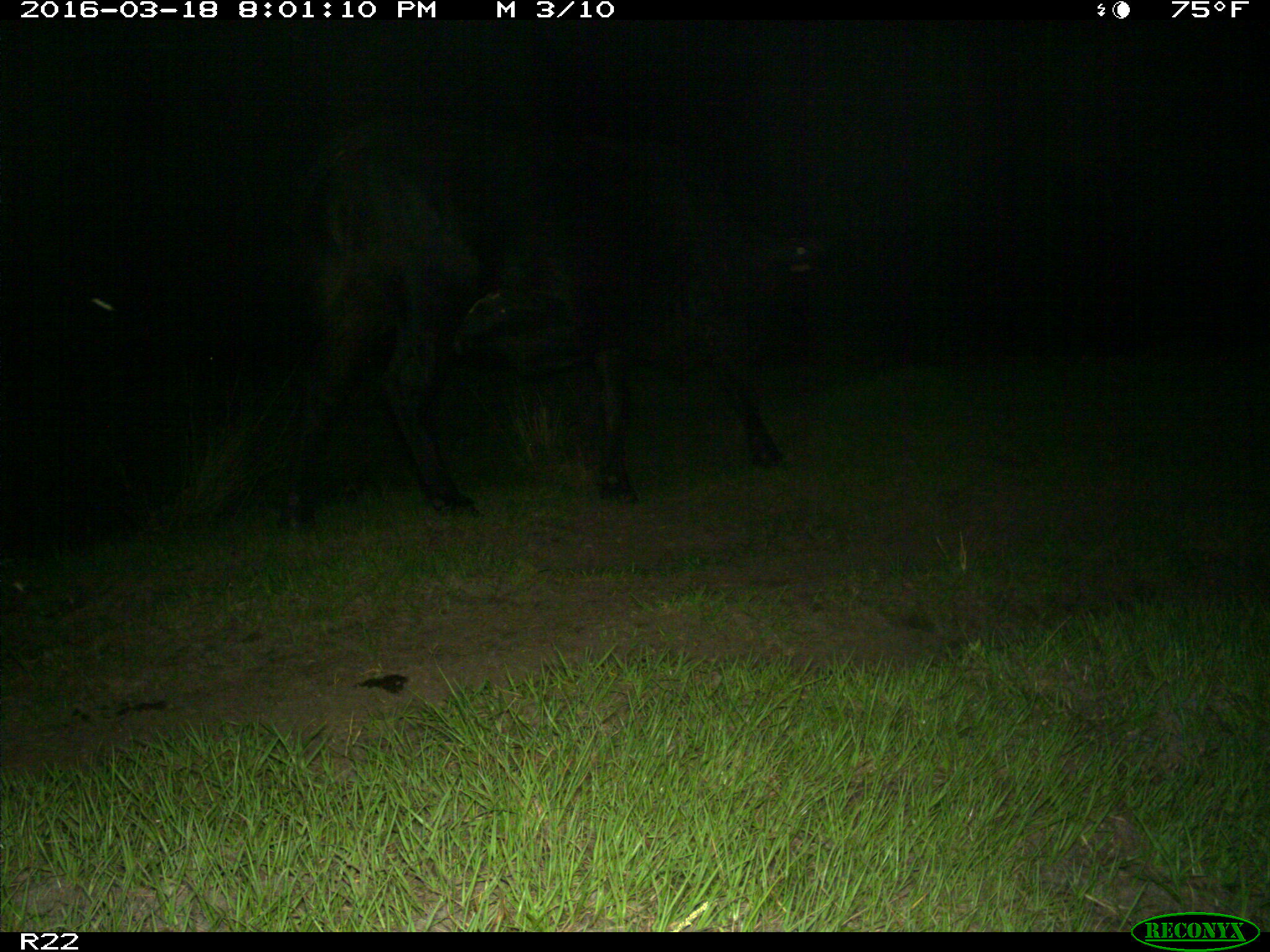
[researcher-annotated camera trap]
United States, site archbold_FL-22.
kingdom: Animalia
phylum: Chordata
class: Mammalia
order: Artiodactyla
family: Bovidae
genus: Bos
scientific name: Bos taurus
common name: domestic cow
Bos taurus (domestic cow).